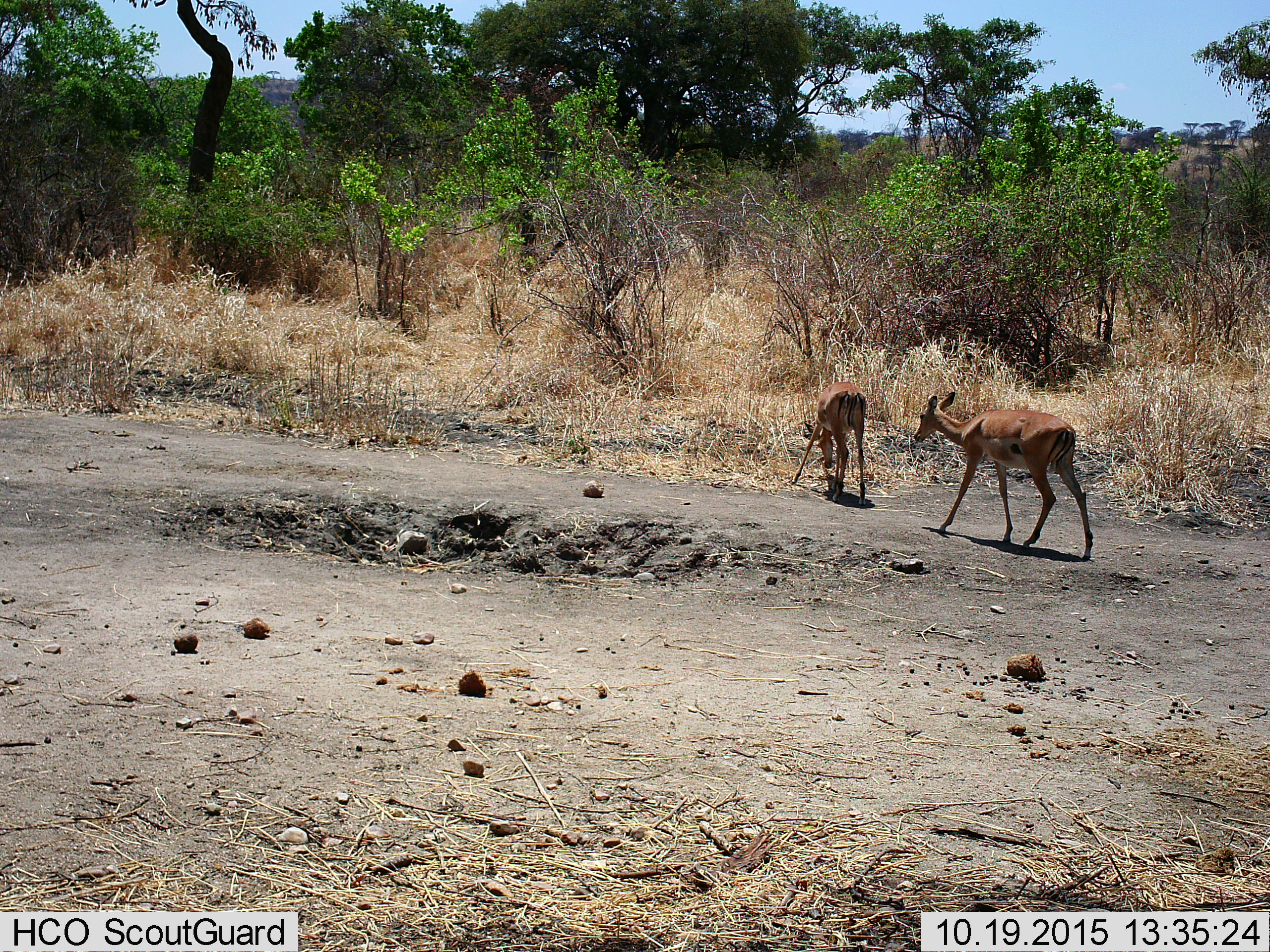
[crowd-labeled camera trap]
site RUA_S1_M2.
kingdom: Animalia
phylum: Chordata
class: Mammalia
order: Artiodactyla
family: Bovidae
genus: Aepyceros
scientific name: Aepyceros melampus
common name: impala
Impala (Aepyceros melampus), count 2. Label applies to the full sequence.